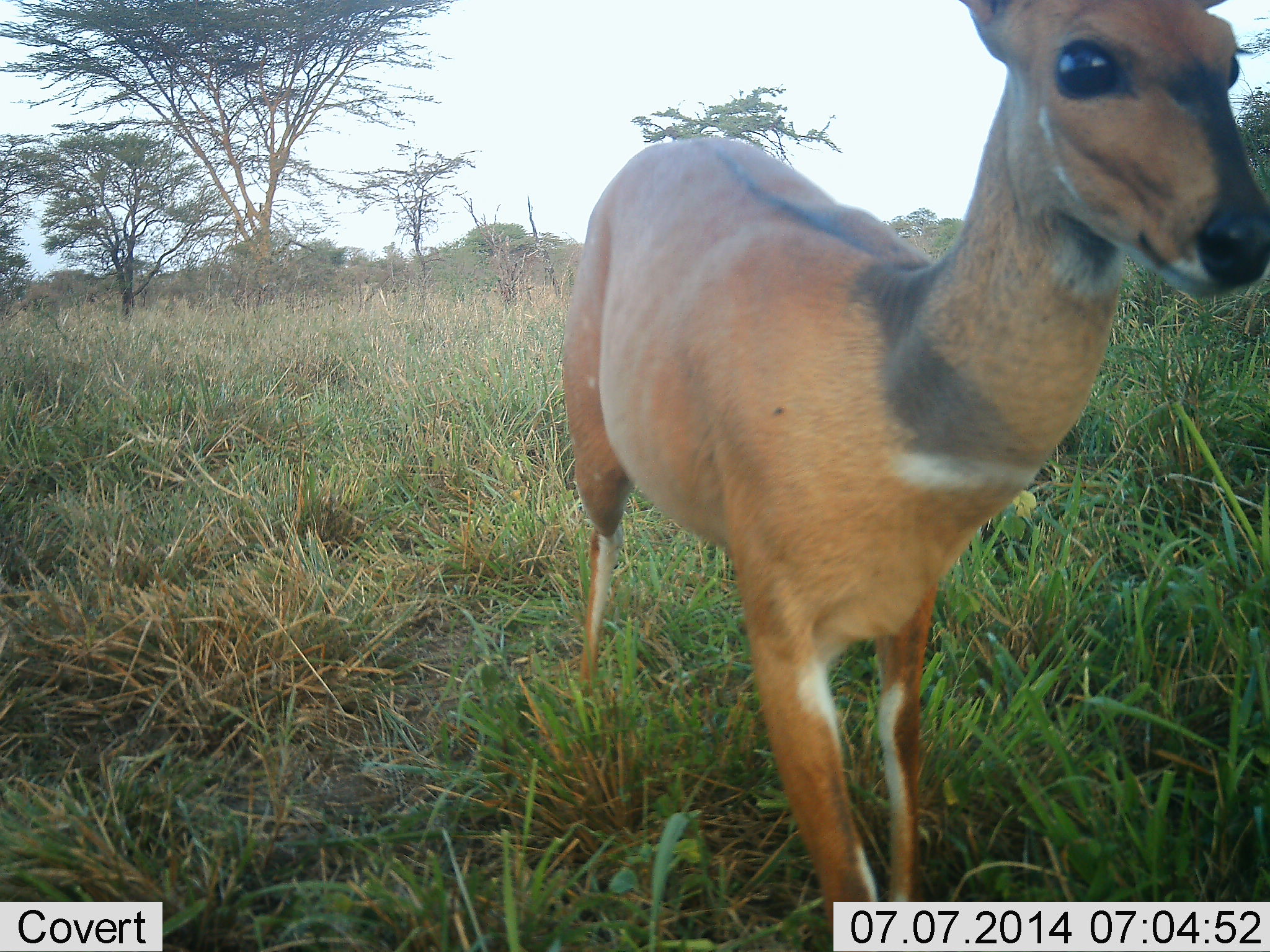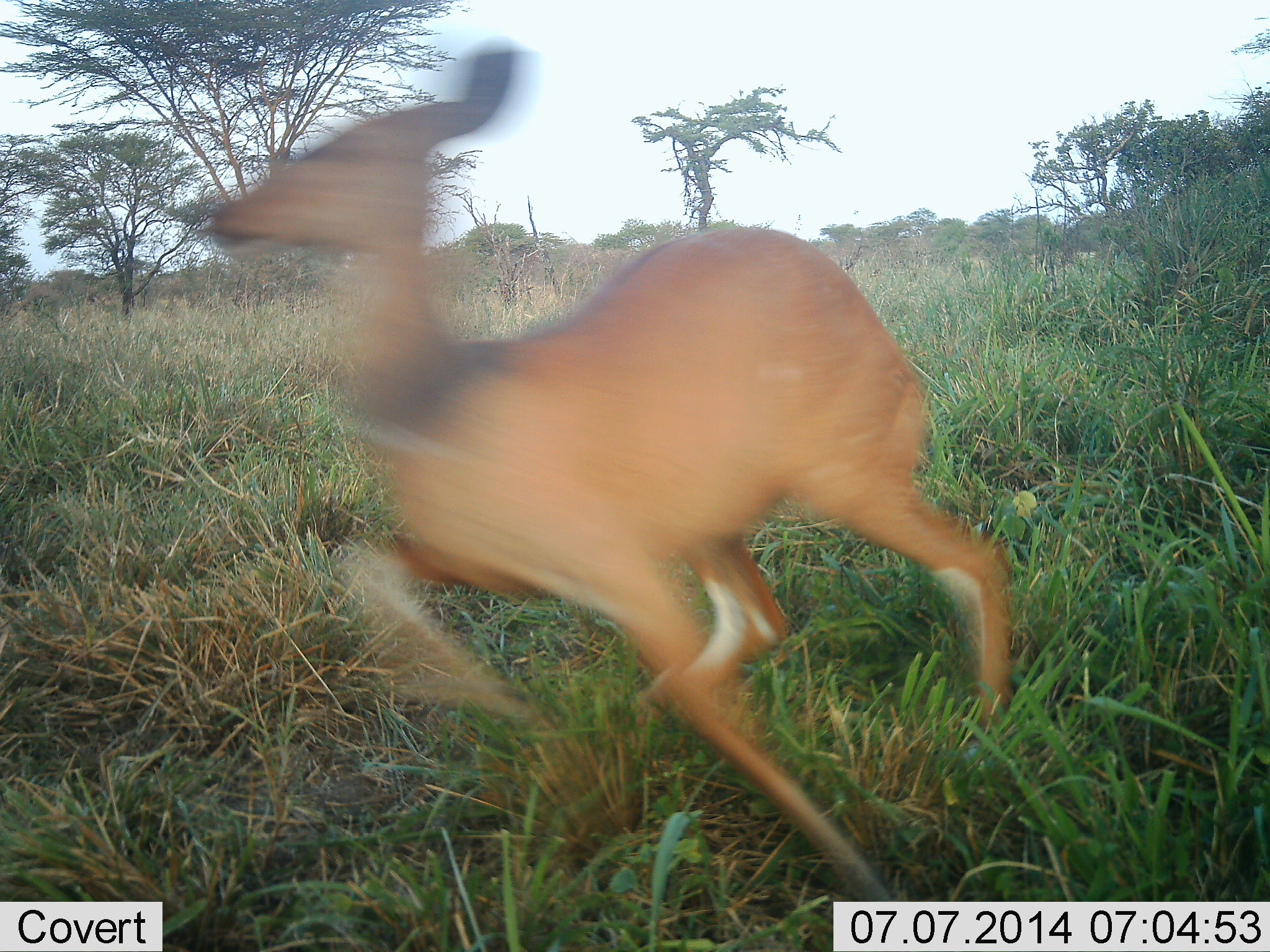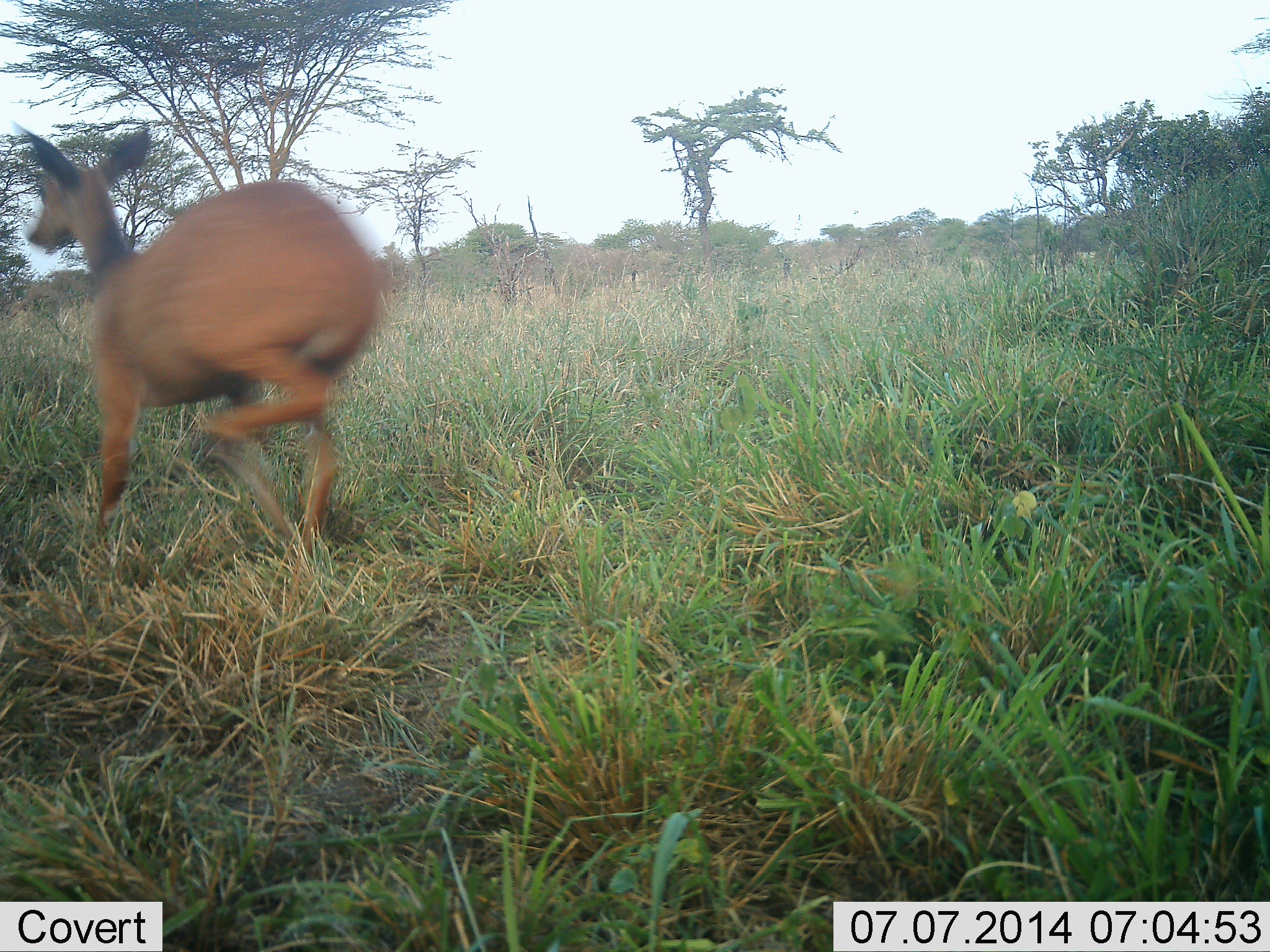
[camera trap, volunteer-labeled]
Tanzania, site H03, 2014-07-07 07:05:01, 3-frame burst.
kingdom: Animalia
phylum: Chordata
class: Mammalia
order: Artiodactyla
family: Bovidae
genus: Cephalophus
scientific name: Cephalophus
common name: duiker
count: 1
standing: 11%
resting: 0%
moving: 89%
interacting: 0%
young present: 0%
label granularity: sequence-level